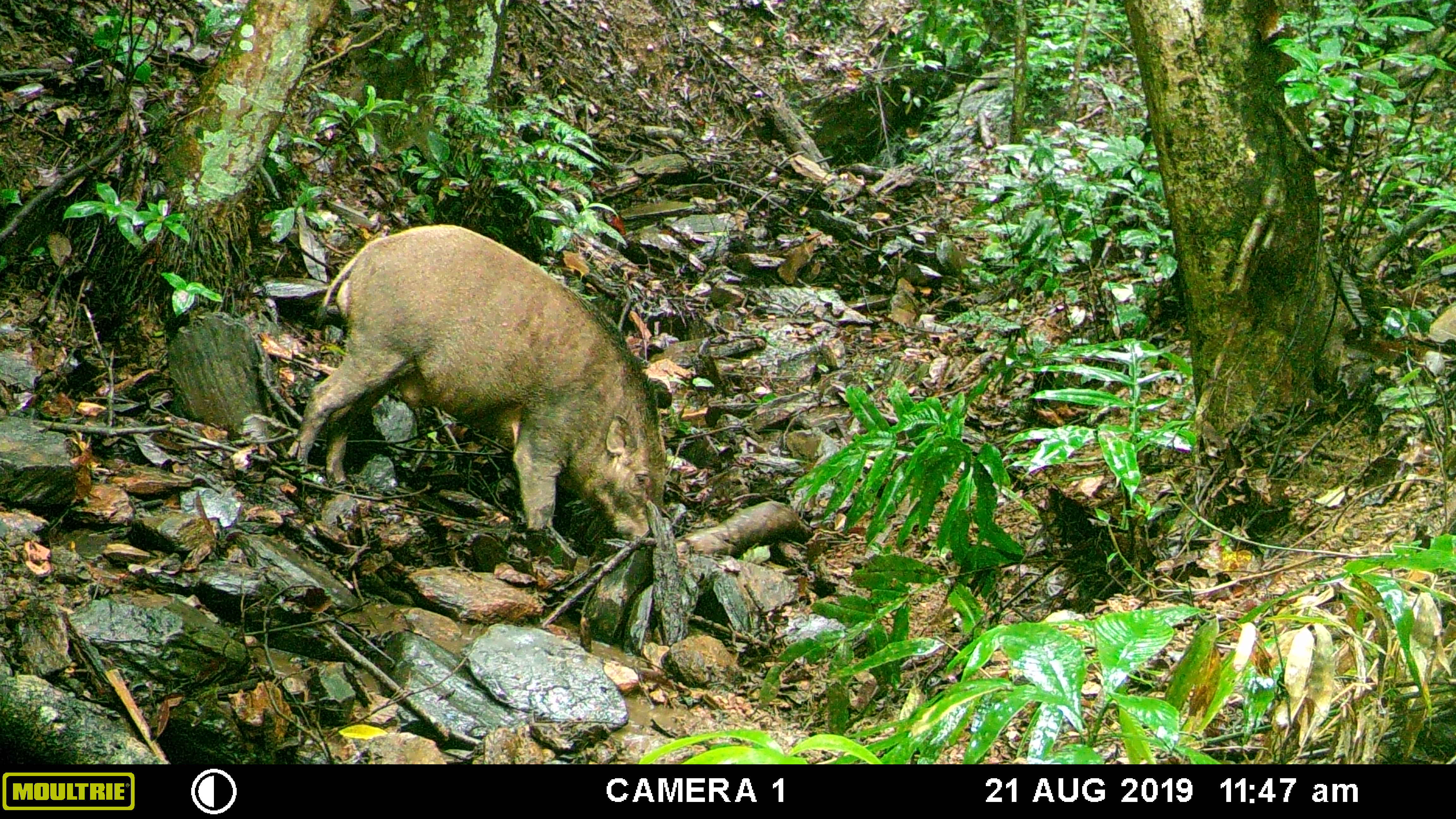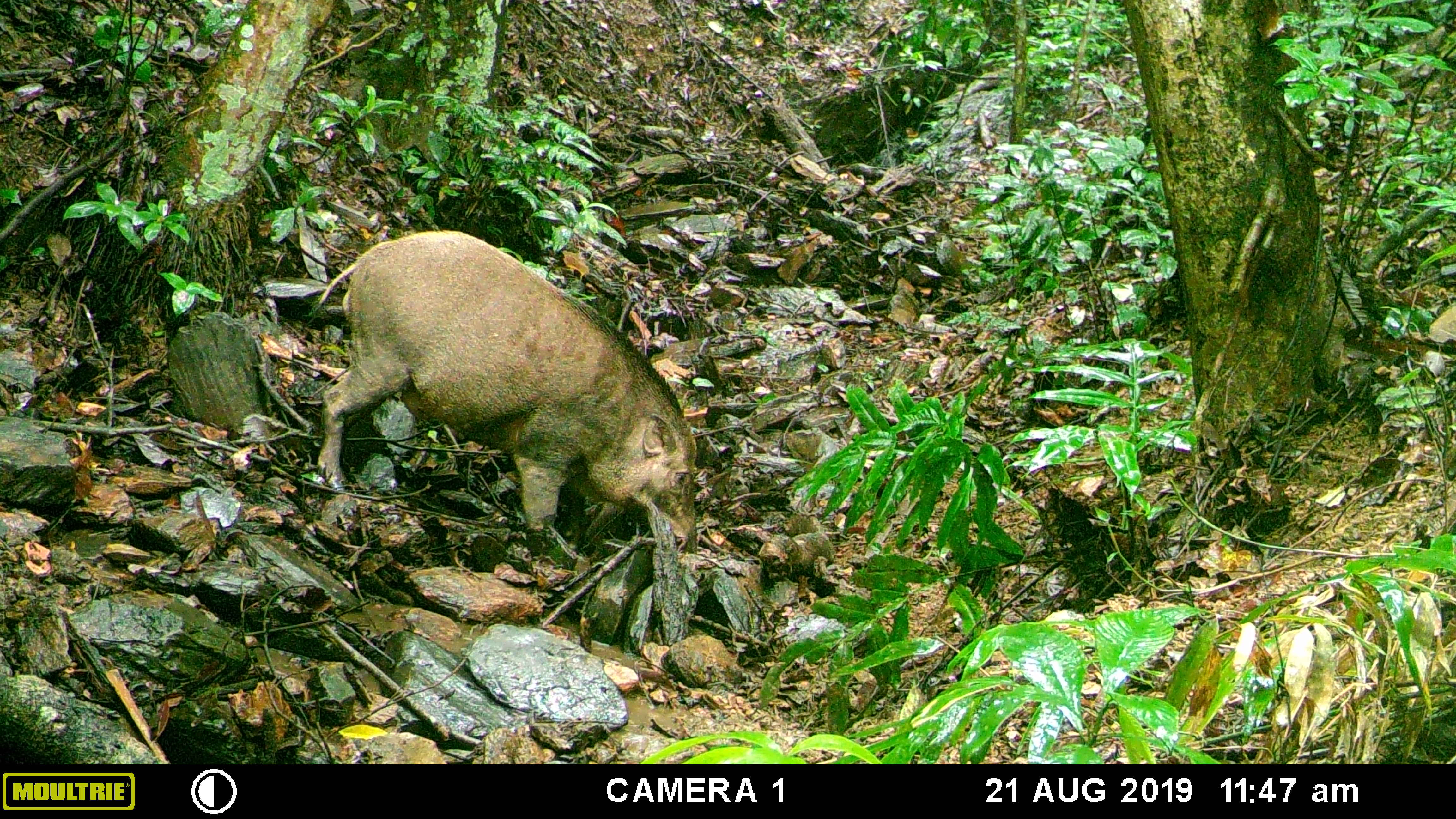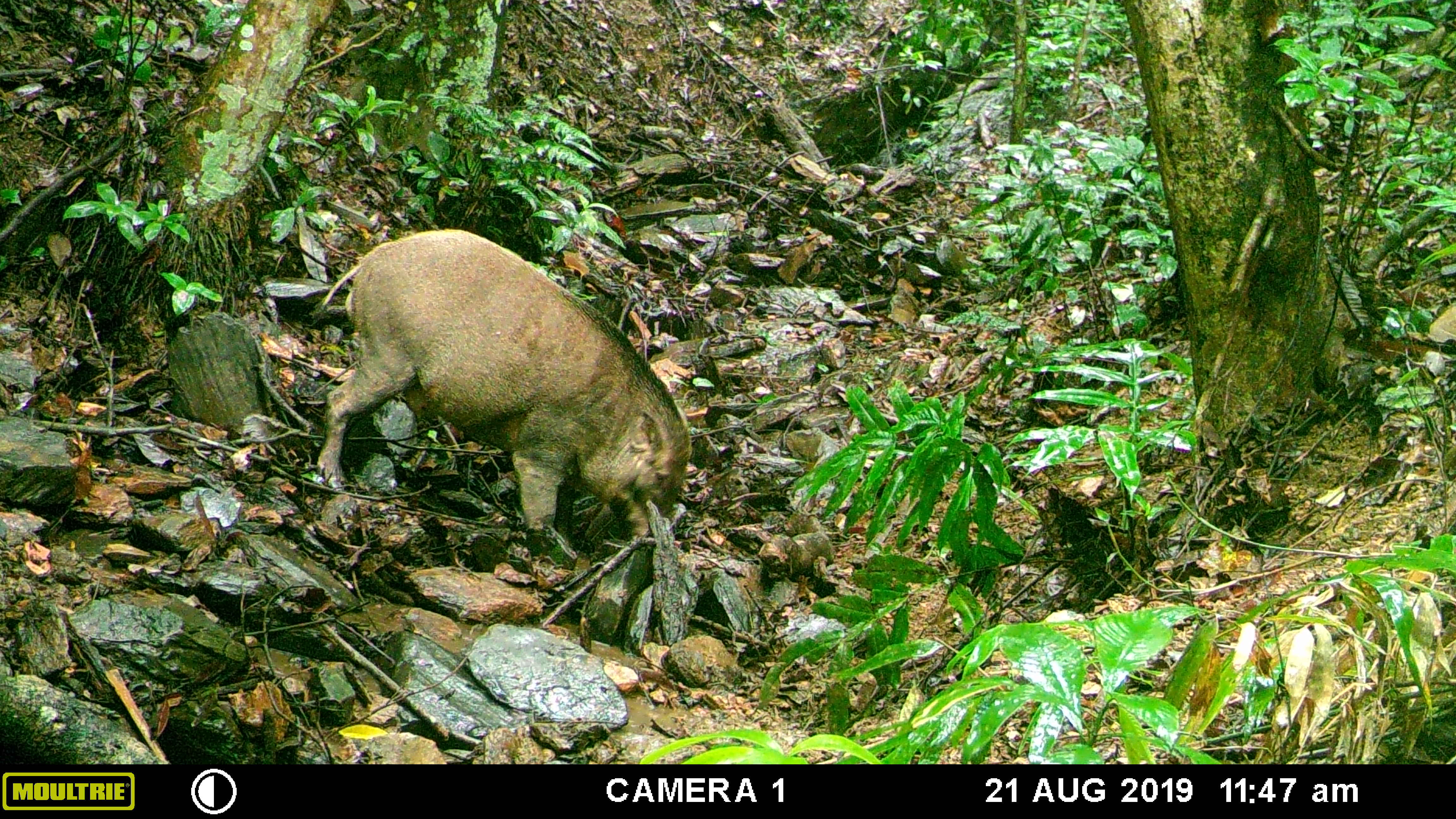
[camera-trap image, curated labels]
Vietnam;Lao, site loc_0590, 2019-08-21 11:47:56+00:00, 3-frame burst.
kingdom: Animalia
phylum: Chordata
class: Mammalia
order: Artiodactyla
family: Suidae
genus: Sus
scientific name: Sus scrofa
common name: eurasian wild pig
Eurasian wild pig (Sus scrofa). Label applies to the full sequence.